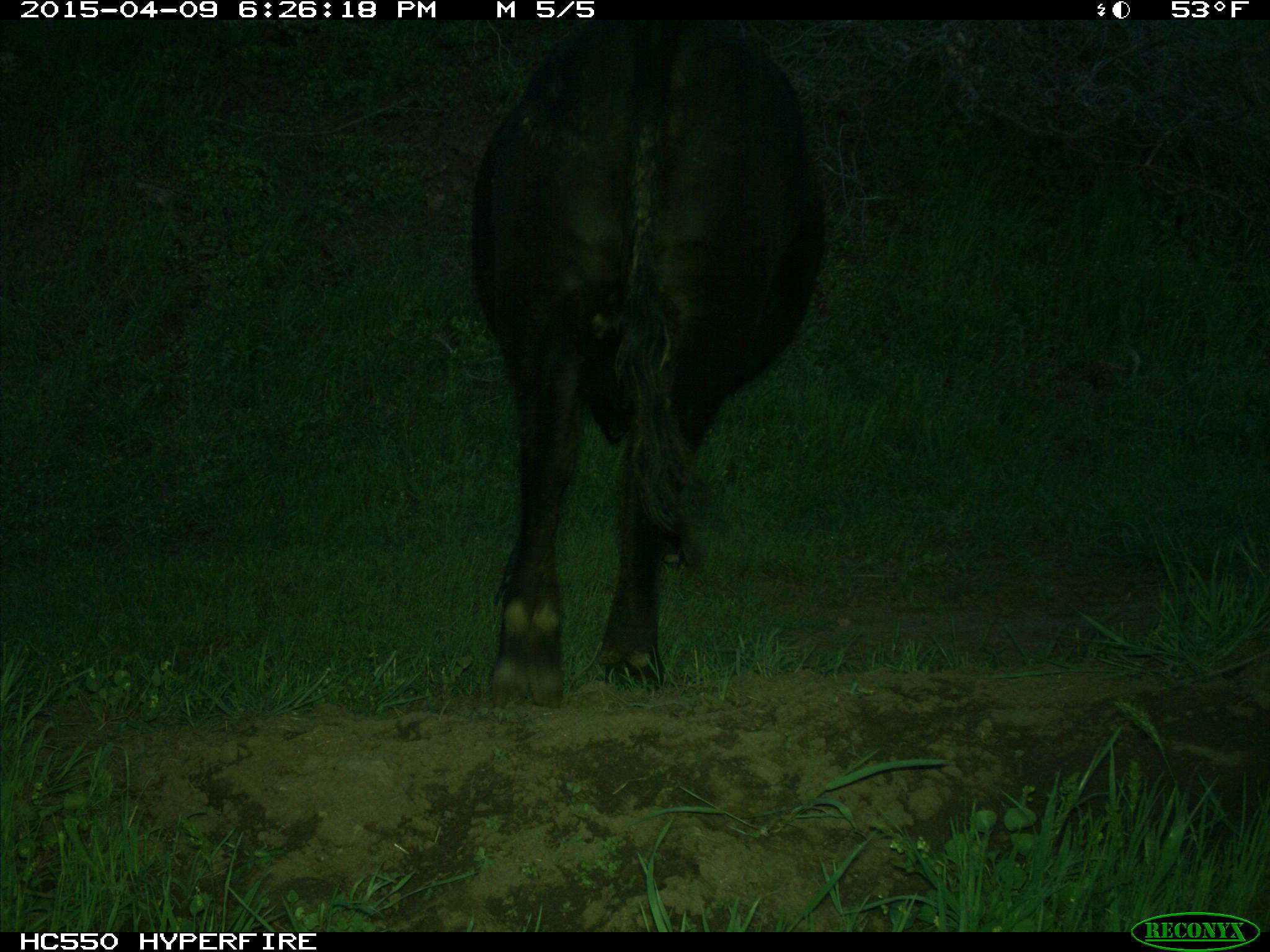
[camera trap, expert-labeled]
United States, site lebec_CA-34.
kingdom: Animalia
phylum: Chordata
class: Mammalia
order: Artiodactyla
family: Bovidae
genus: Bos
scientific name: Bos taurus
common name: domestic cow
Bos taurus (domestic cow).